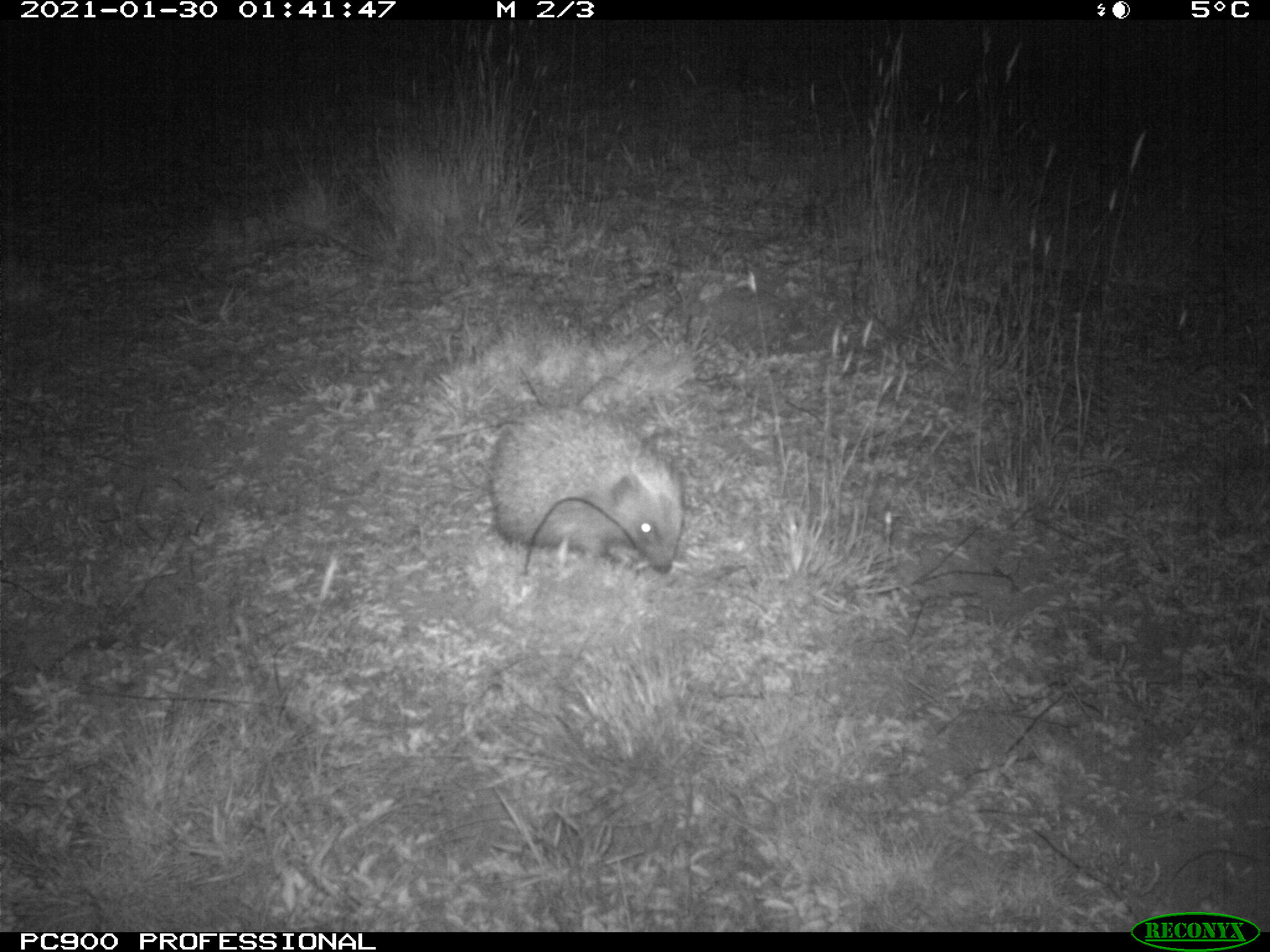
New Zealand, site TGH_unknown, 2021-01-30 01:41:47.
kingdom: Animalia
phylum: Chordata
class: Mammalia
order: Eulipotyphla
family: Erinaceidae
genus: Erinaceus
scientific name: Erinaceus europaeus europaeus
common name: european hedgehog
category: hedgehog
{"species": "hedgehog (european hedgehog) (Erinaceus europaeus europaeus)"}